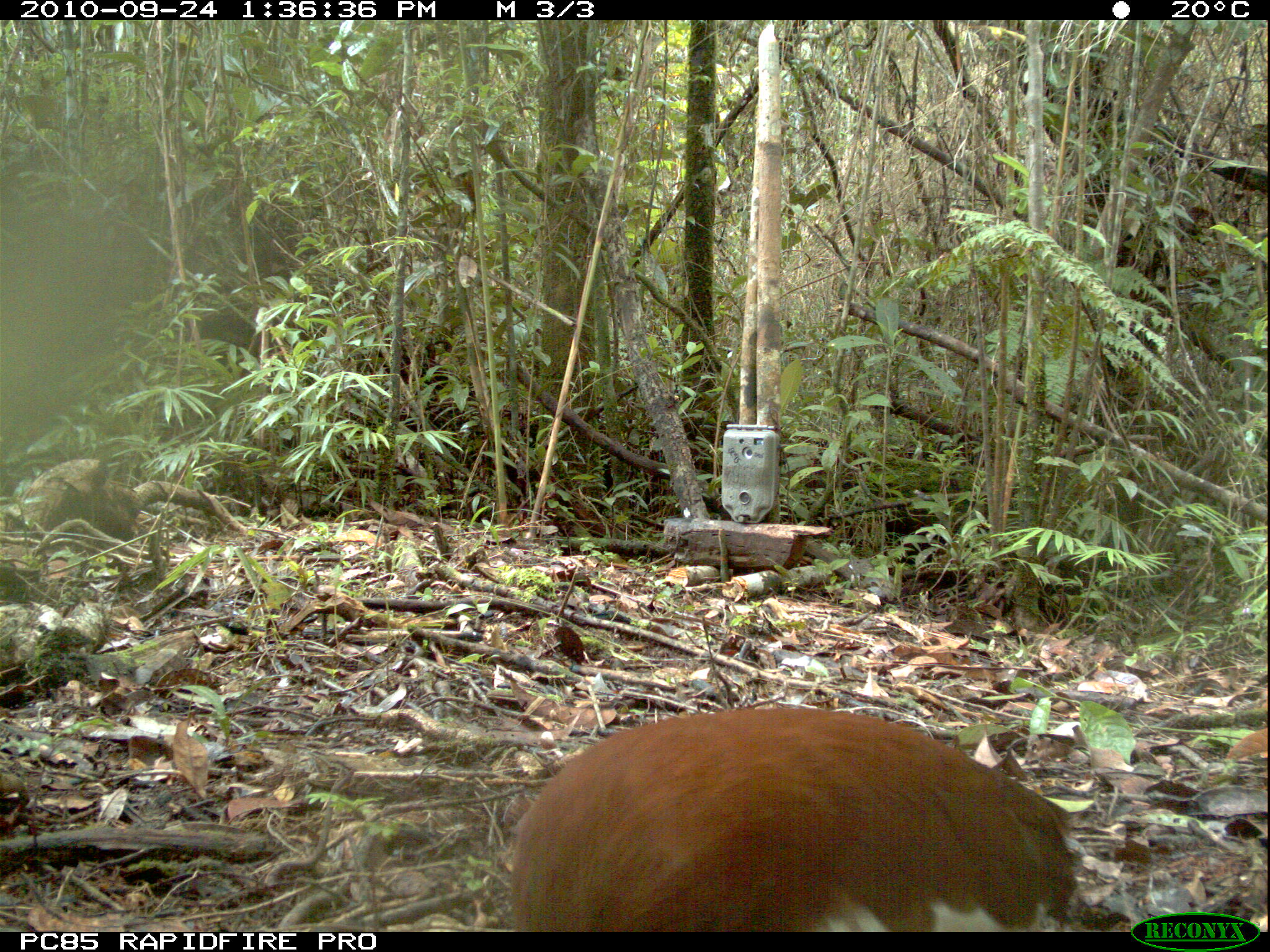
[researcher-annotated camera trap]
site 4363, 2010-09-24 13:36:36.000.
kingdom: Animalia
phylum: Chordata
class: Aves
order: Pelecaniformes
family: Threskiornithidae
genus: Lophotibis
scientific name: Lophotibis cristata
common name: madagascar ibis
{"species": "Lophotibis cristata (madagascar ibis)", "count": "1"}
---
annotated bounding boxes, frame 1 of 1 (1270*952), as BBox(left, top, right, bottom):
lophotibis cristata: BBox(509, 704, 1075, 932)